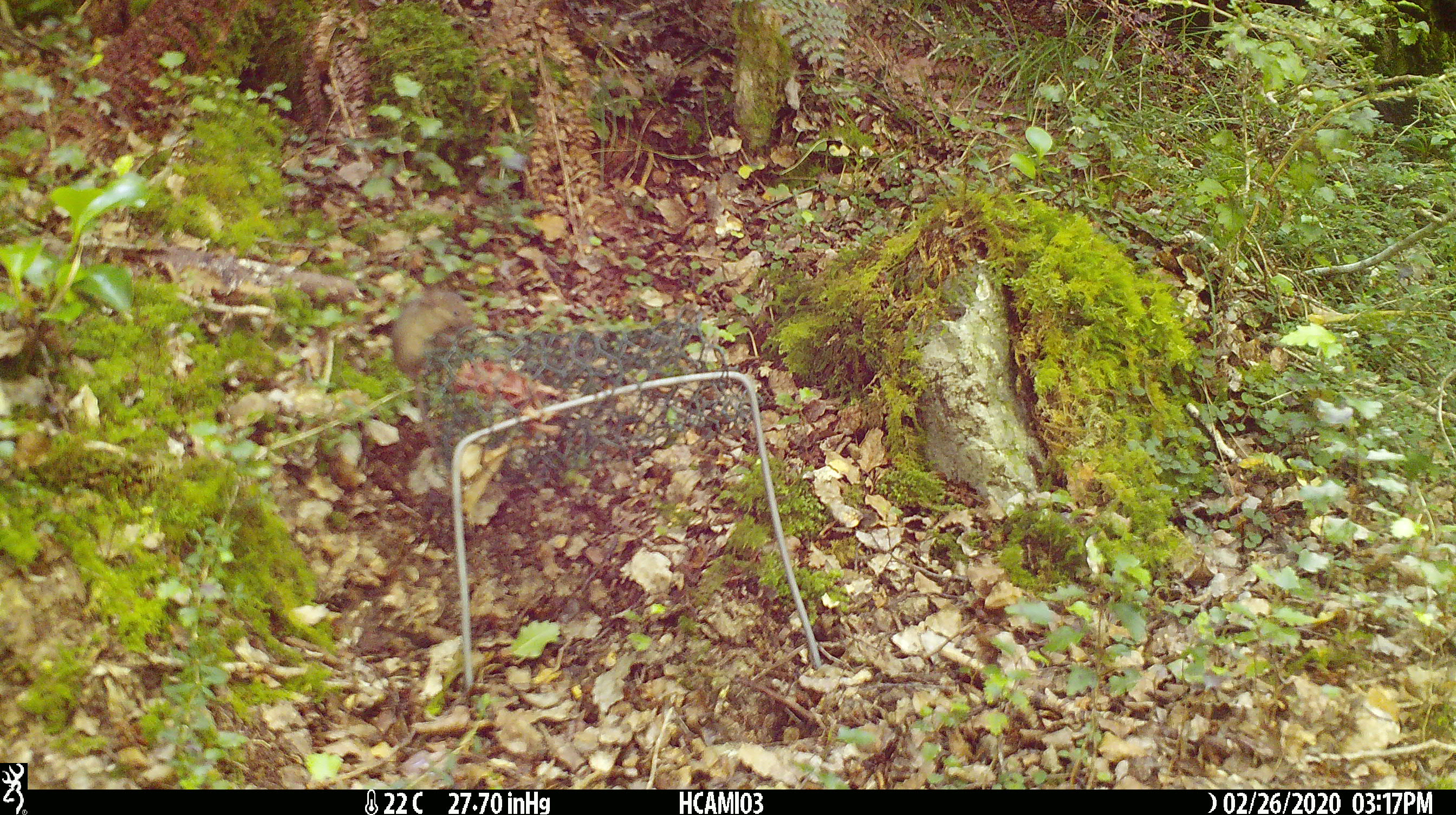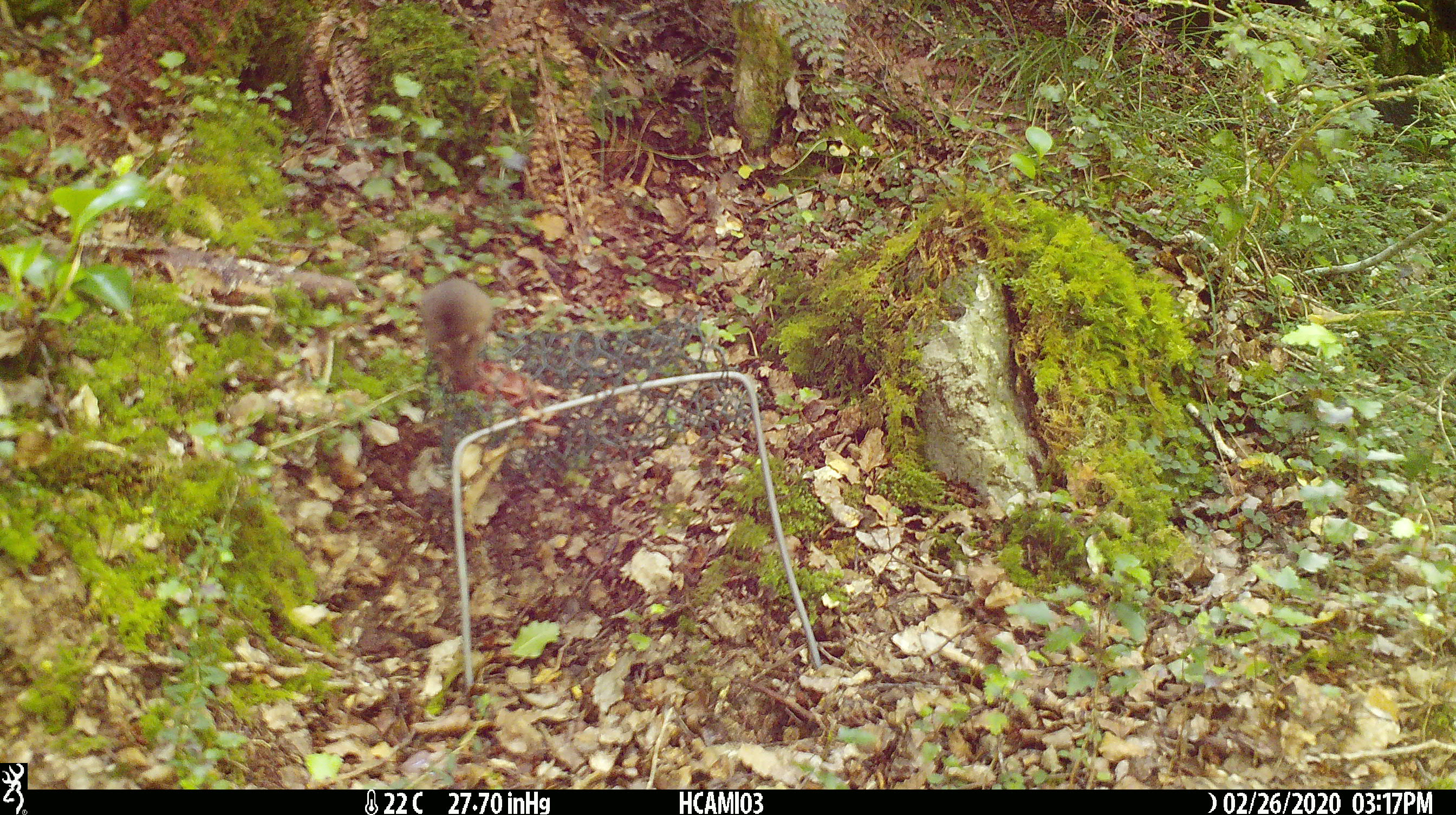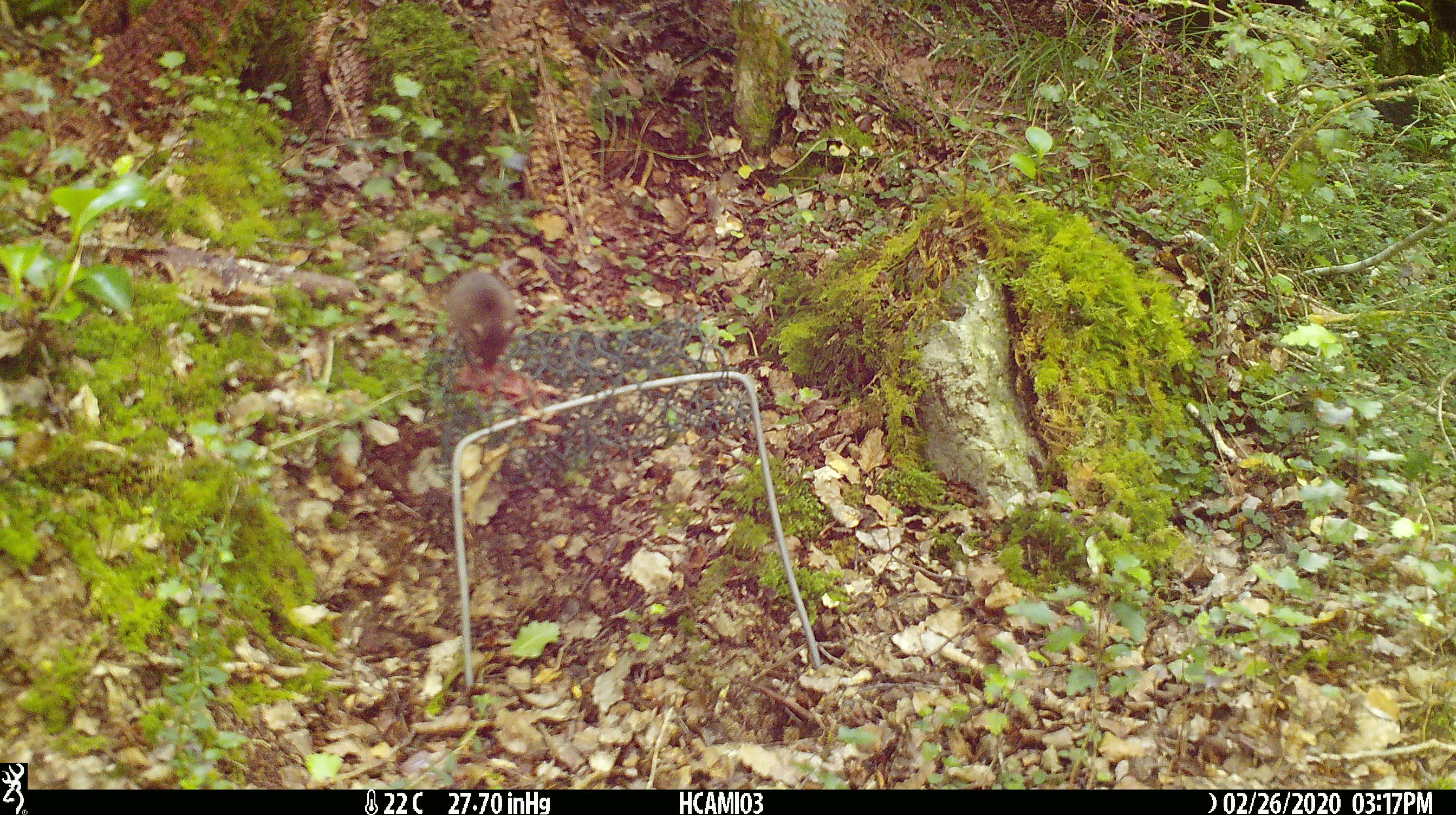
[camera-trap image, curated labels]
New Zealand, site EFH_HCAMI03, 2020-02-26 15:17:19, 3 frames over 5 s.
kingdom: Animalia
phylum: Chordata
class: Mammalia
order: Rodentia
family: Muridae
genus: Mus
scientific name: Mus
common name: mouse